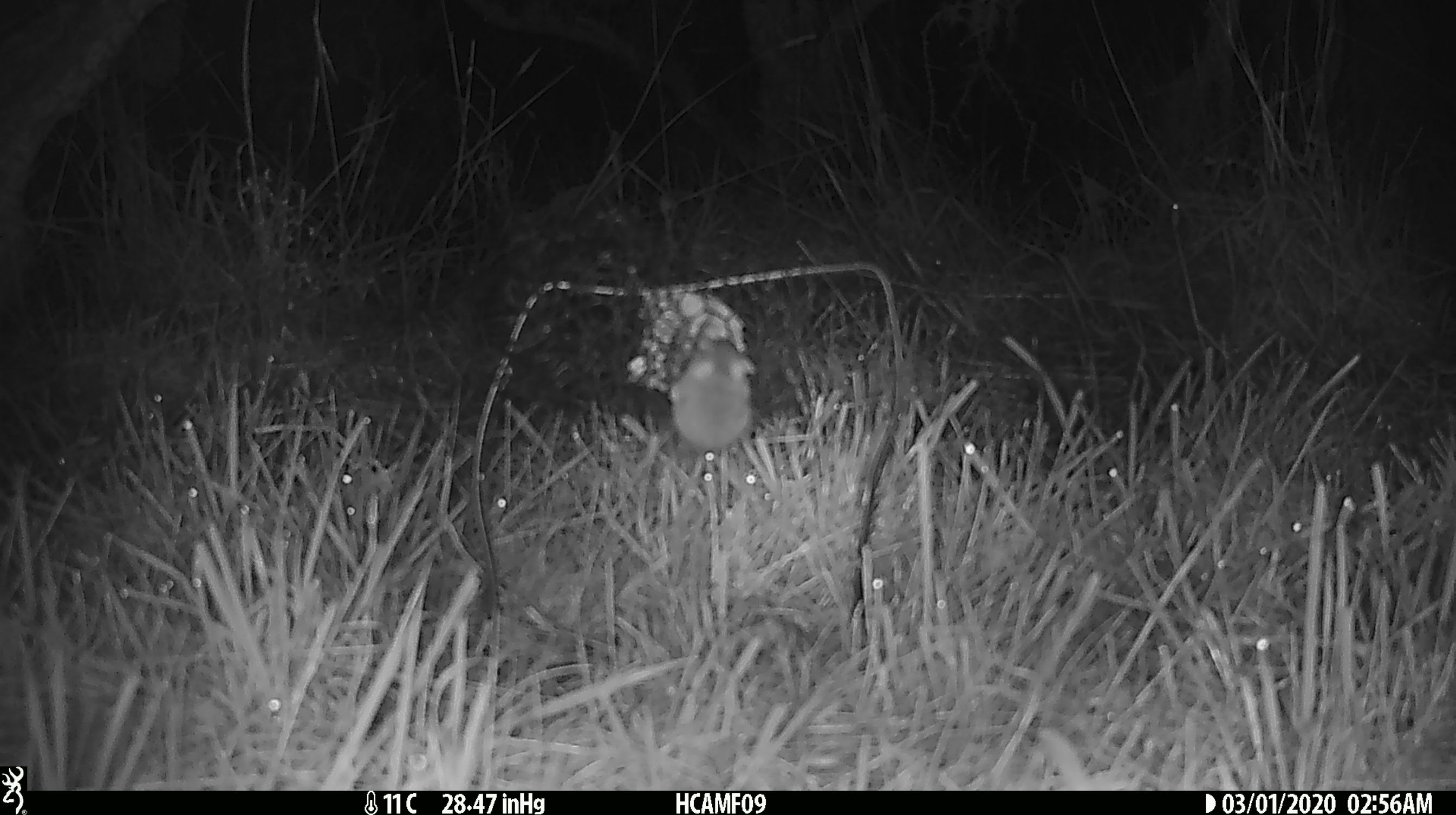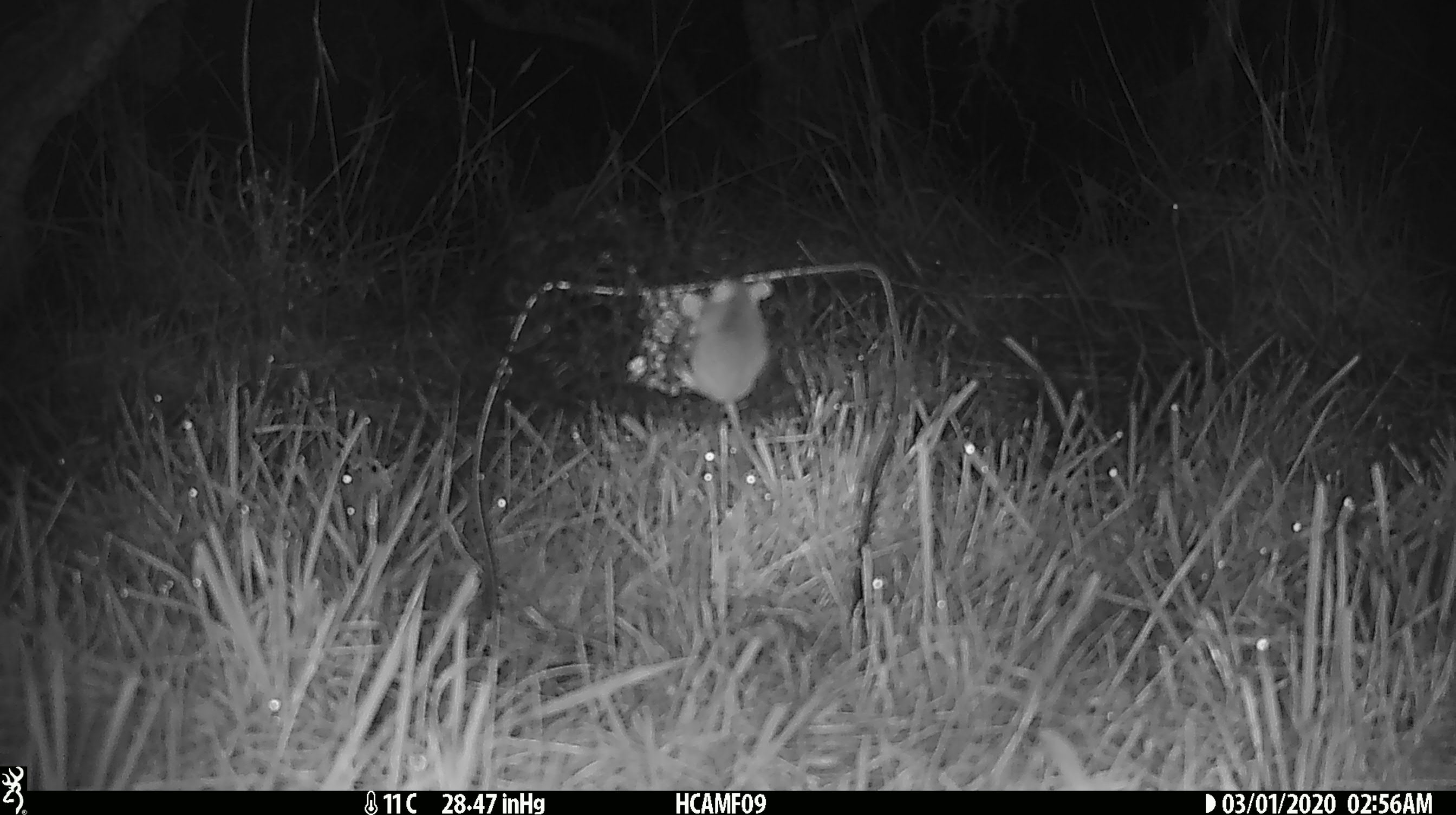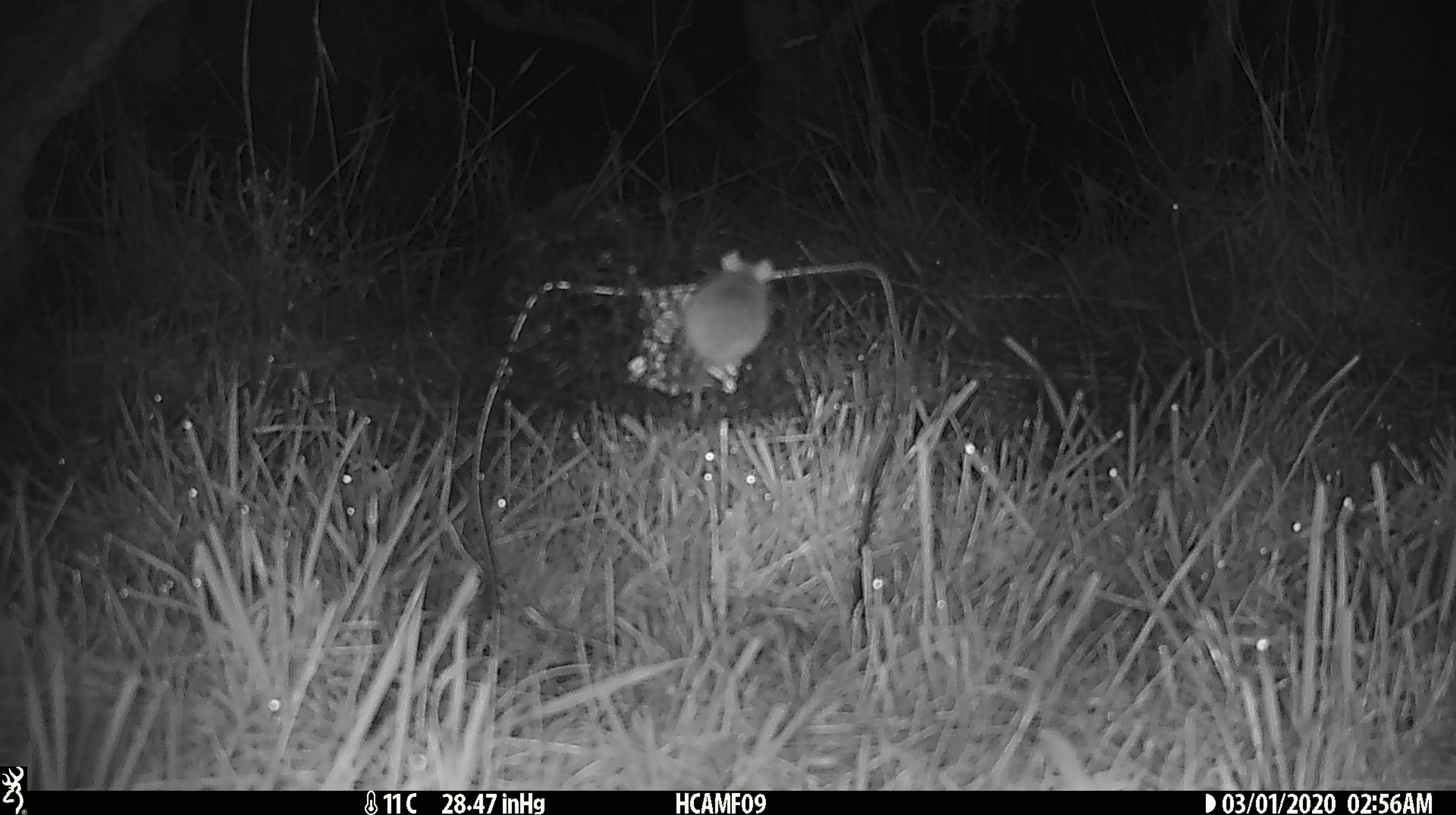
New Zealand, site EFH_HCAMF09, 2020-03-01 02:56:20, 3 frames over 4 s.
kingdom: Animalia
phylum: Chordata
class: Mammalia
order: Rodentia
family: Muridae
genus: Mus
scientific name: Mus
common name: mouse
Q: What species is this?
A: Mouse (Mus).